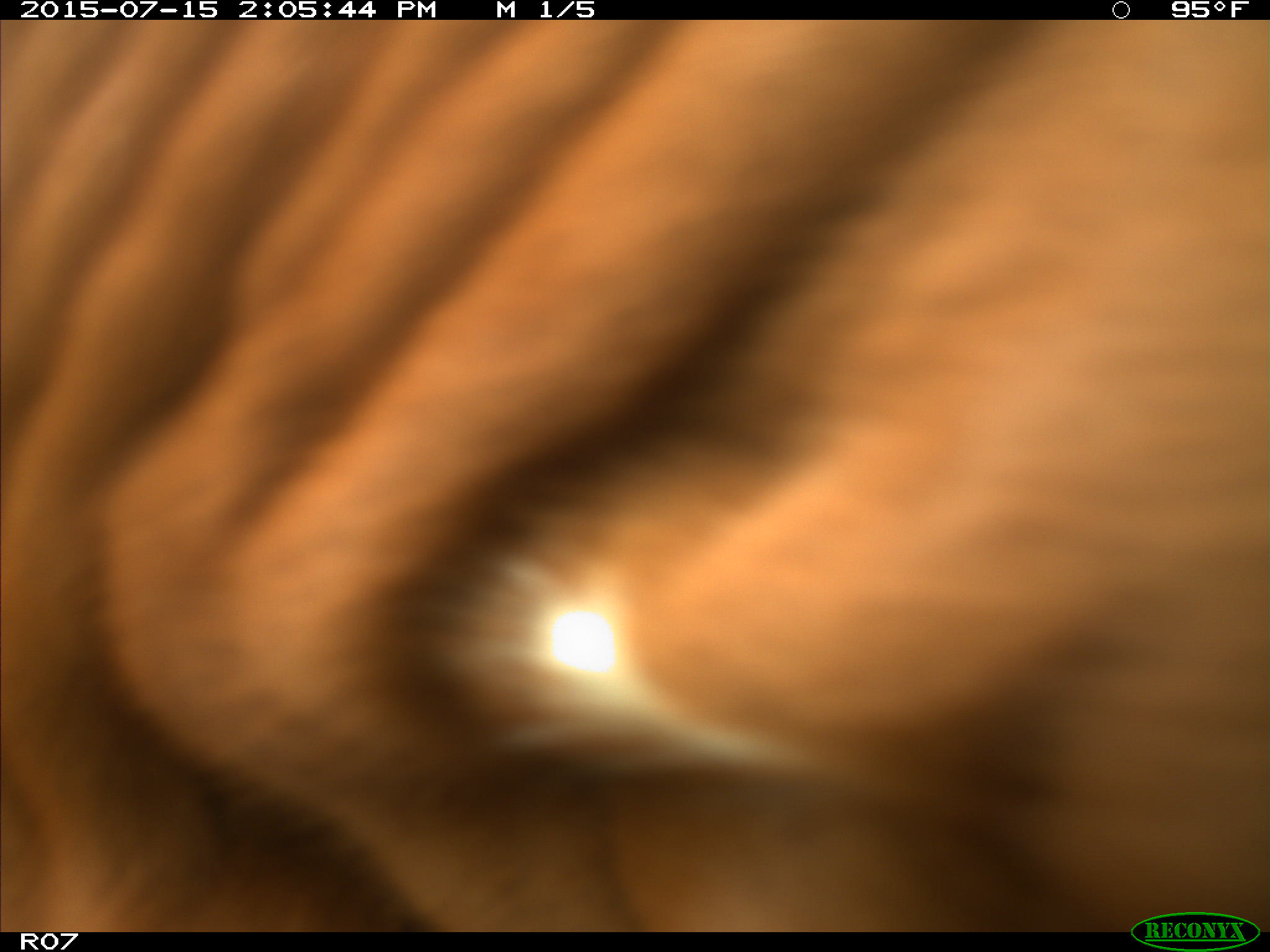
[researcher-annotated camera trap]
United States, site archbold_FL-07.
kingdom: Animalia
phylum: Chordata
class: Mammalia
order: Artiodactyla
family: Bovidae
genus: Bos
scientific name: Bos taurus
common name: domestic cow